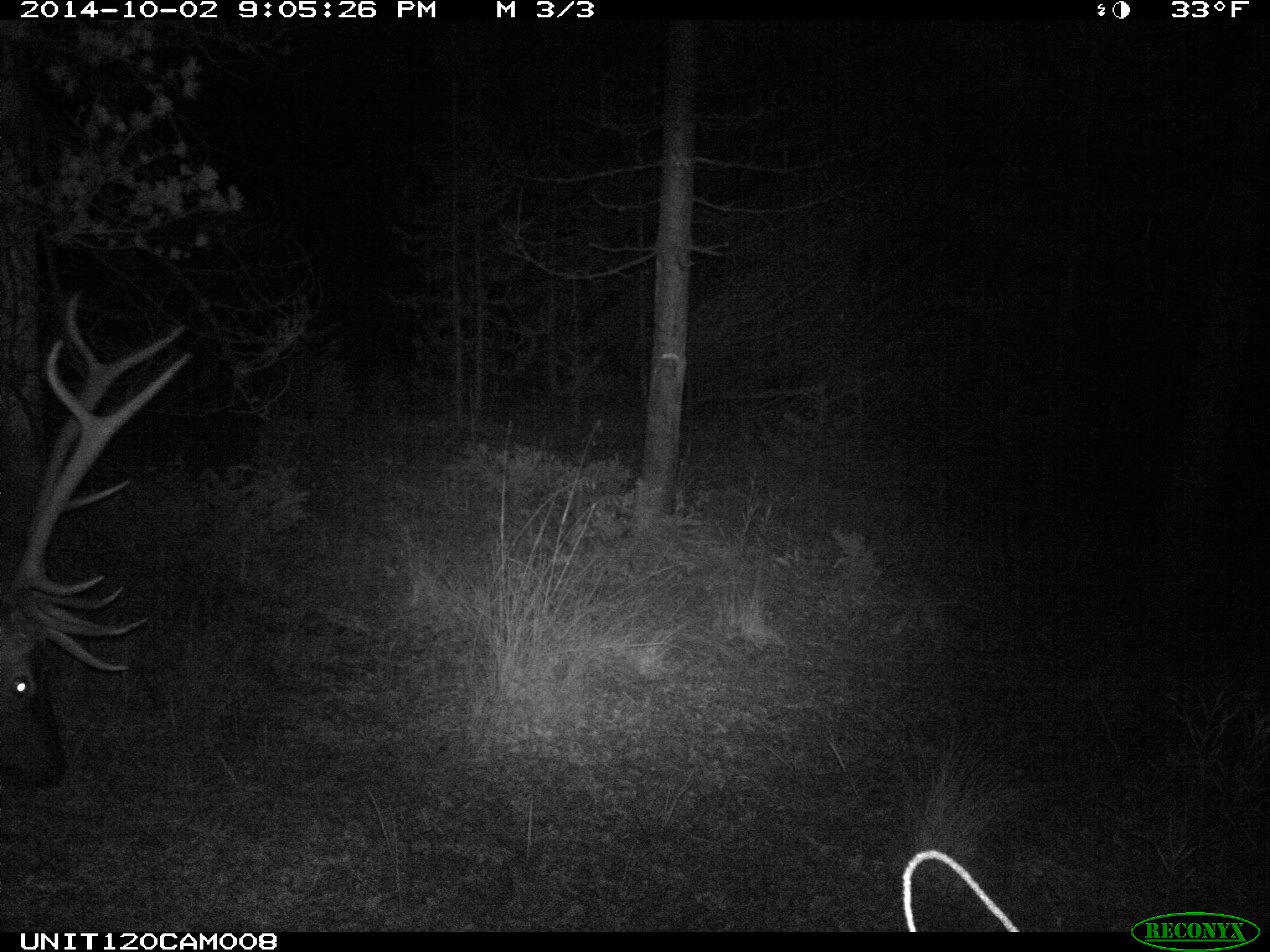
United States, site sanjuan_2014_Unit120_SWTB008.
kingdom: Animalia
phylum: Chordata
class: Mammalia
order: Artiodactyla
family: Cervidae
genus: Cervus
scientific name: Cervus elaphus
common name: red deer